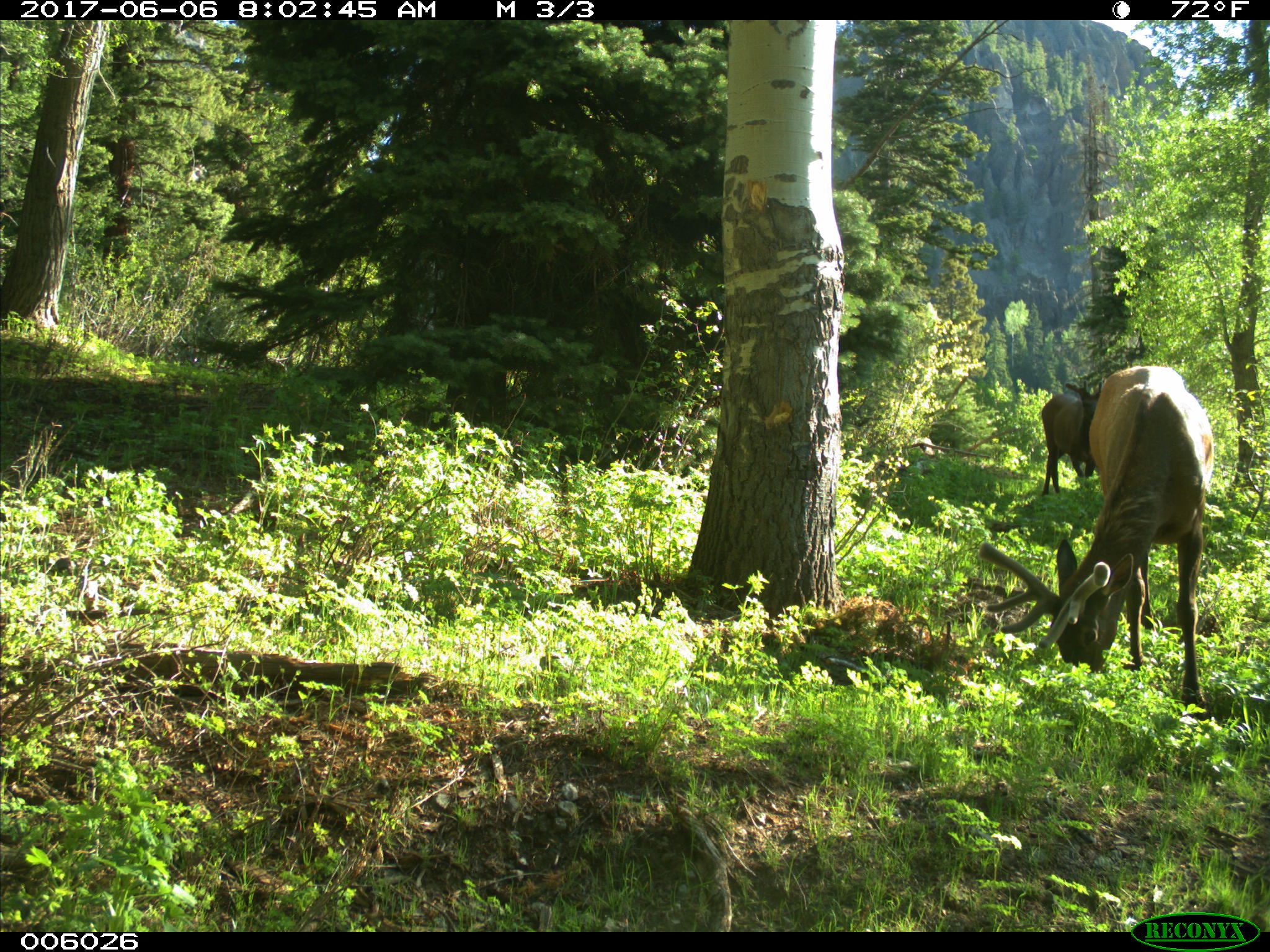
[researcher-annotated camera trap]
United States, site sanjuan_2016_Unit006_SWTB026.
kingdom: Animalia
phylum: Chordata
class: Mammalia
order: Artiodactyla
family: Cervidae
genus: Cervus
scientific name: Cervus elaphus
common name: red deer